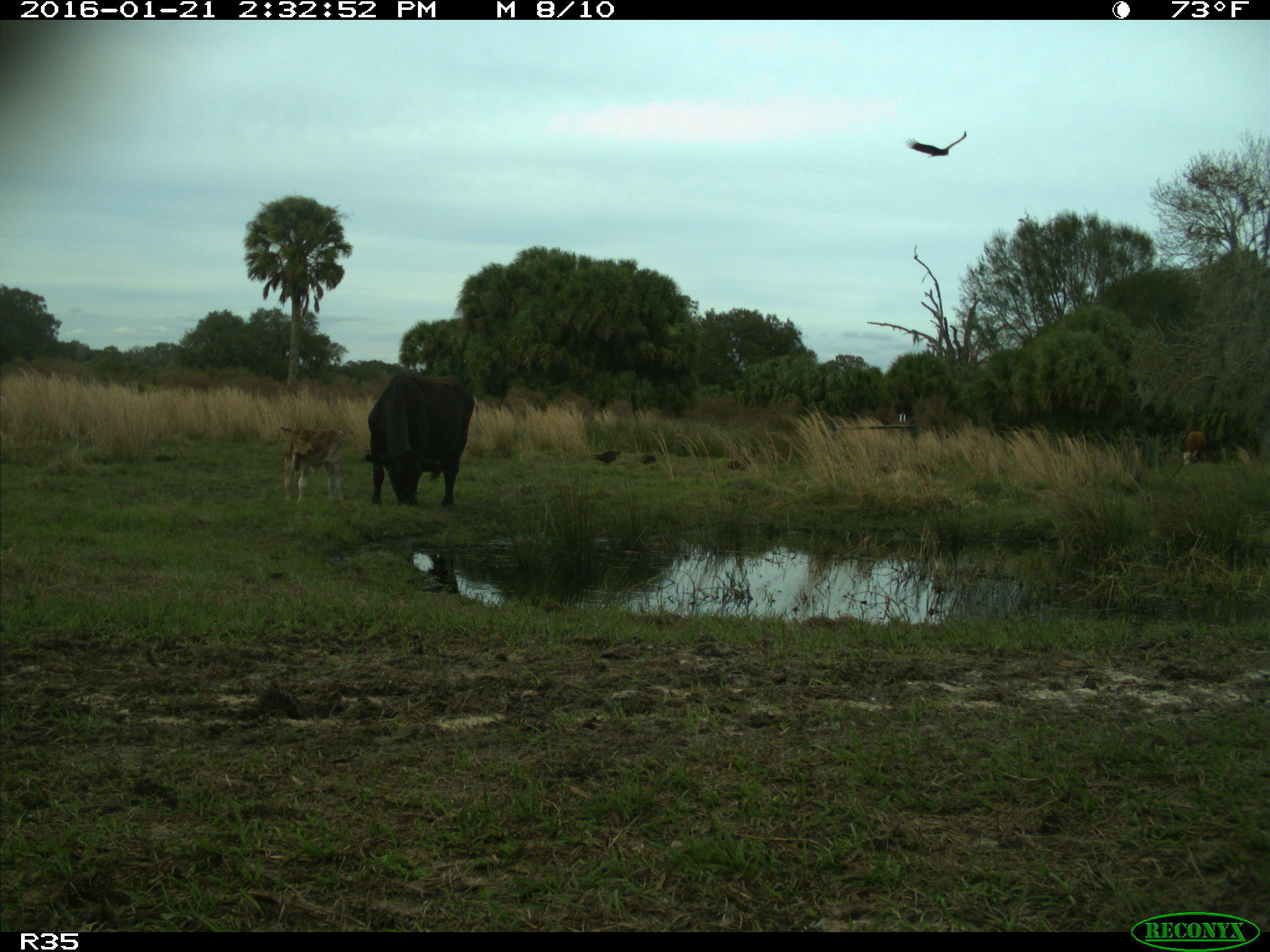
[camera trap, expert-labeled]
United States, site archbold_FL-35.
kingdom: Animalia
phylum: Chordata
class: Mammalia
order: Artiodactyla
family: Bovidae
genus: Bos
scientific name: Bos taurus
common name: domestic cow